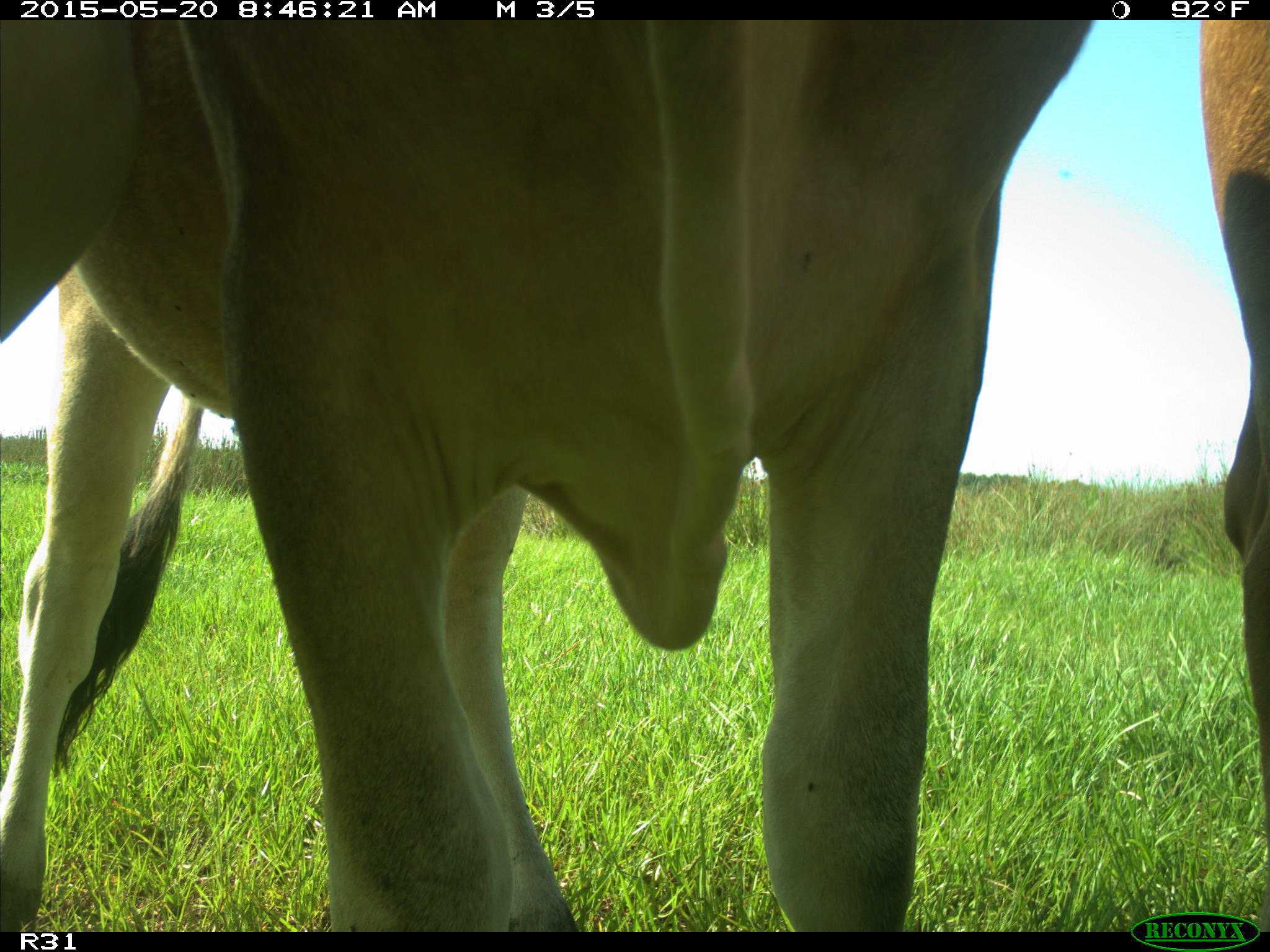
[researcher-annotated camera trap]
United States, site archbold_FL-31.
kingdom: Animalia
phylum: Chordata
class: Mammalia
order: Artiodactyla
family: Bovidae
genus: Bos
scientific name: Bos taurus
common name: domestic cow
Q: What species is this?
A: Bos taurus (domestic cow).